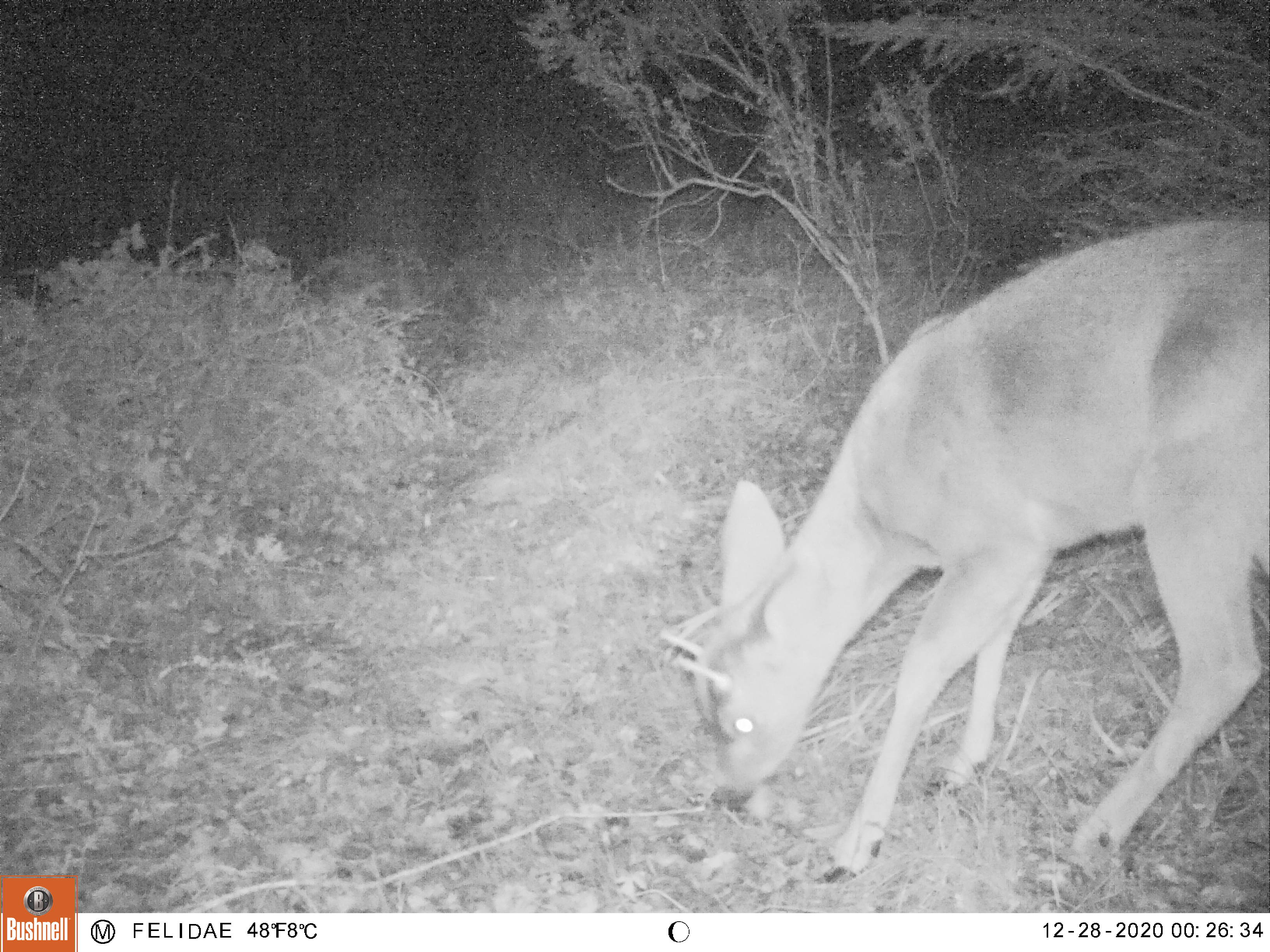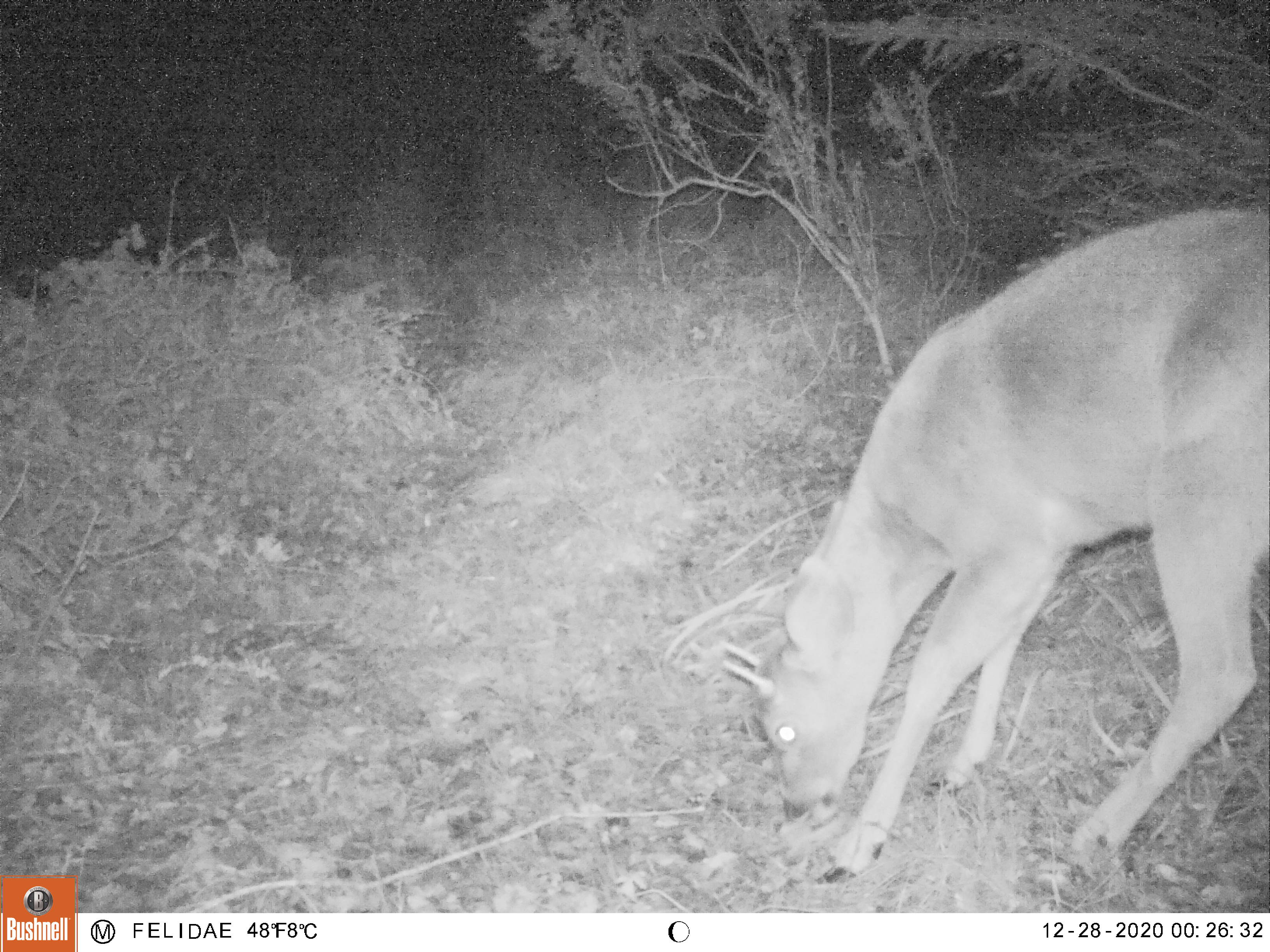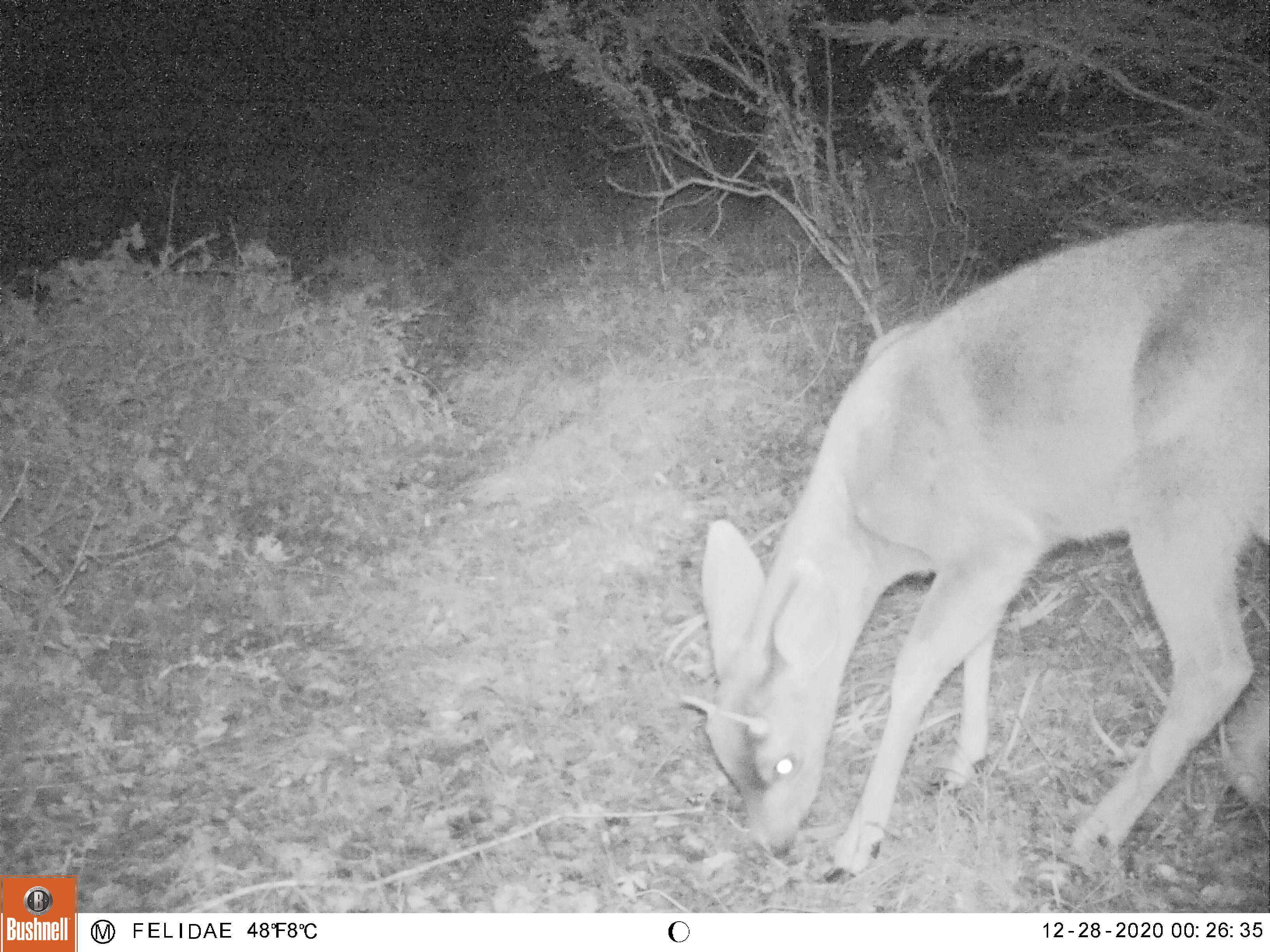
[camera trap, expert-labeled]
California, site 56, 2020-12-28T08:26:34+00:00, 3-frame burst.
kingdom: Animalia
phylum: Chordata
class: Mammalia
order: Artiodactyla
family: Cervidae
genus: Odocoileus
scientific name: Odocoileus hemionus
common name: mule deer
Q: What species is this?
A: Mule deer (Odocoileus hemionus).